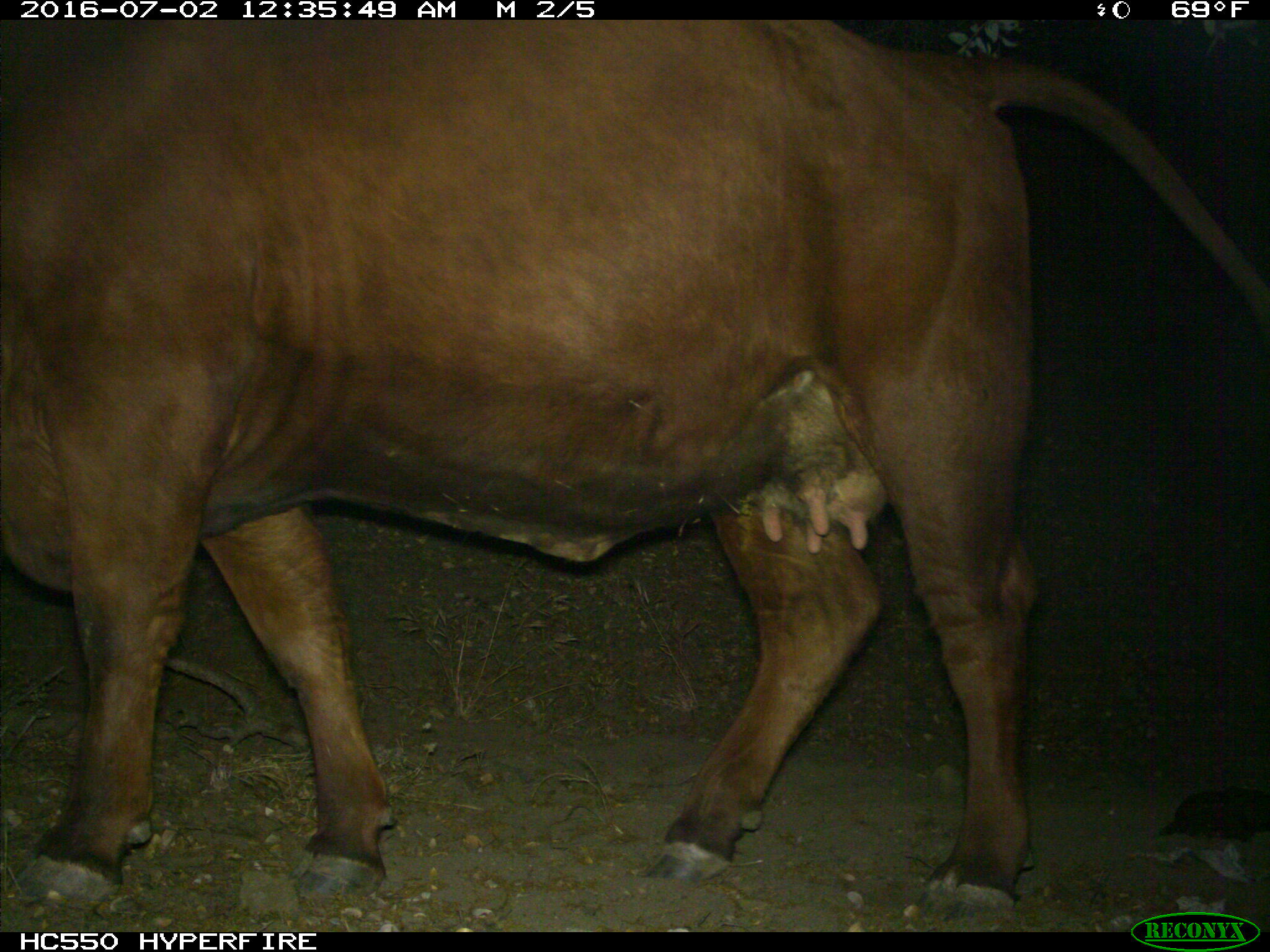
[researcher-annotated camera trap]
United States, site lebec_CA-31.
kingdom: Animalia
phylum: Chordata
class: Mammalia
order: Artiodactyla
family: Bovidae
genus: Bos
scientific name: Bos taurus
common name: domestic cow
Bos taurus (domestic cow).